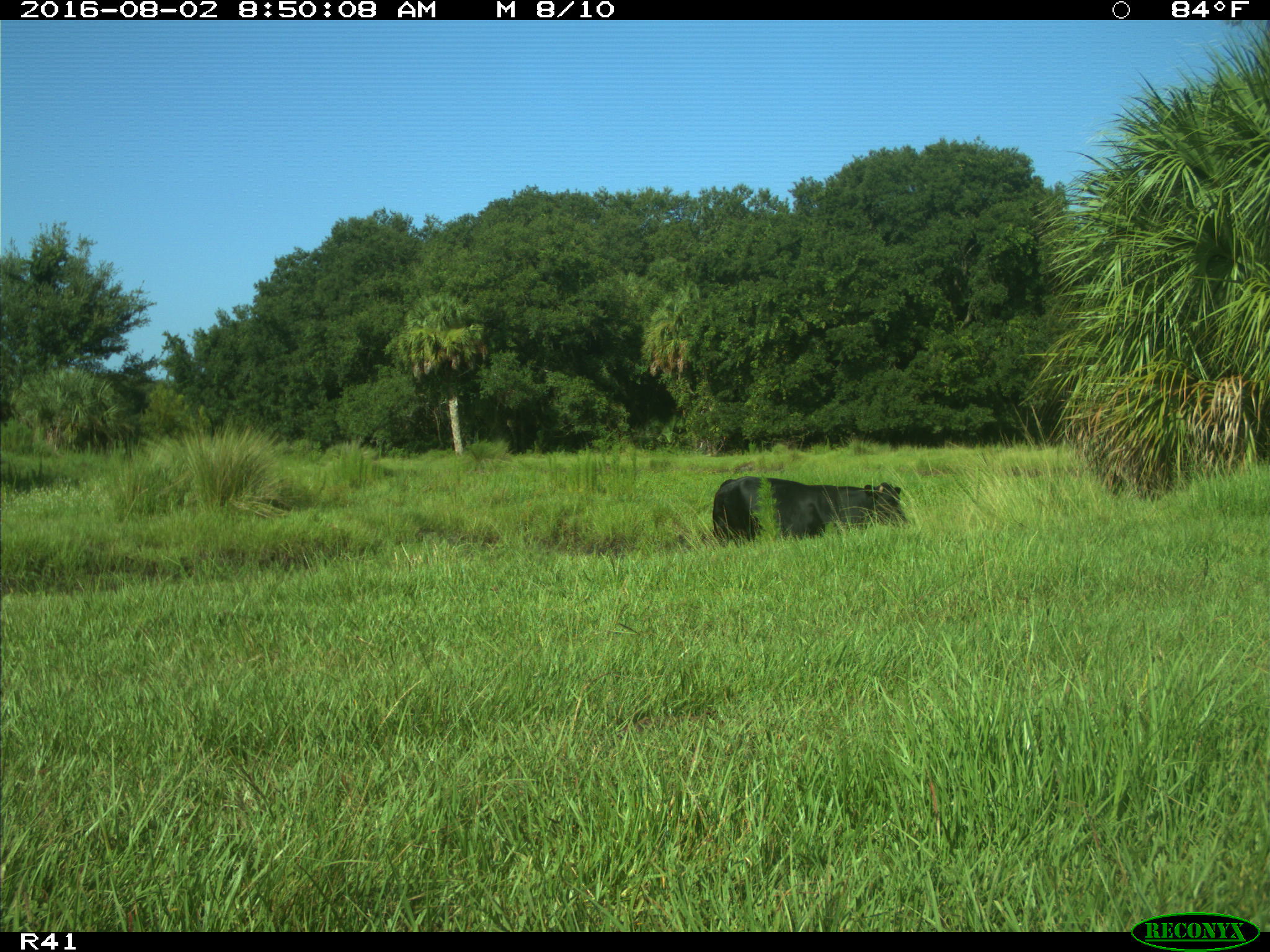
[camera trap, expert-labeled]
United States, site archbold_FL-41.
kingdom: Animalia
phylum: Chordata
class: Mammalia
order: Artiodactyla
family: Bovidae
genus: Bos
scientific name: Bos taurus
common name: domestic cow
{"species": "Bos taurus (domestic cow)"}